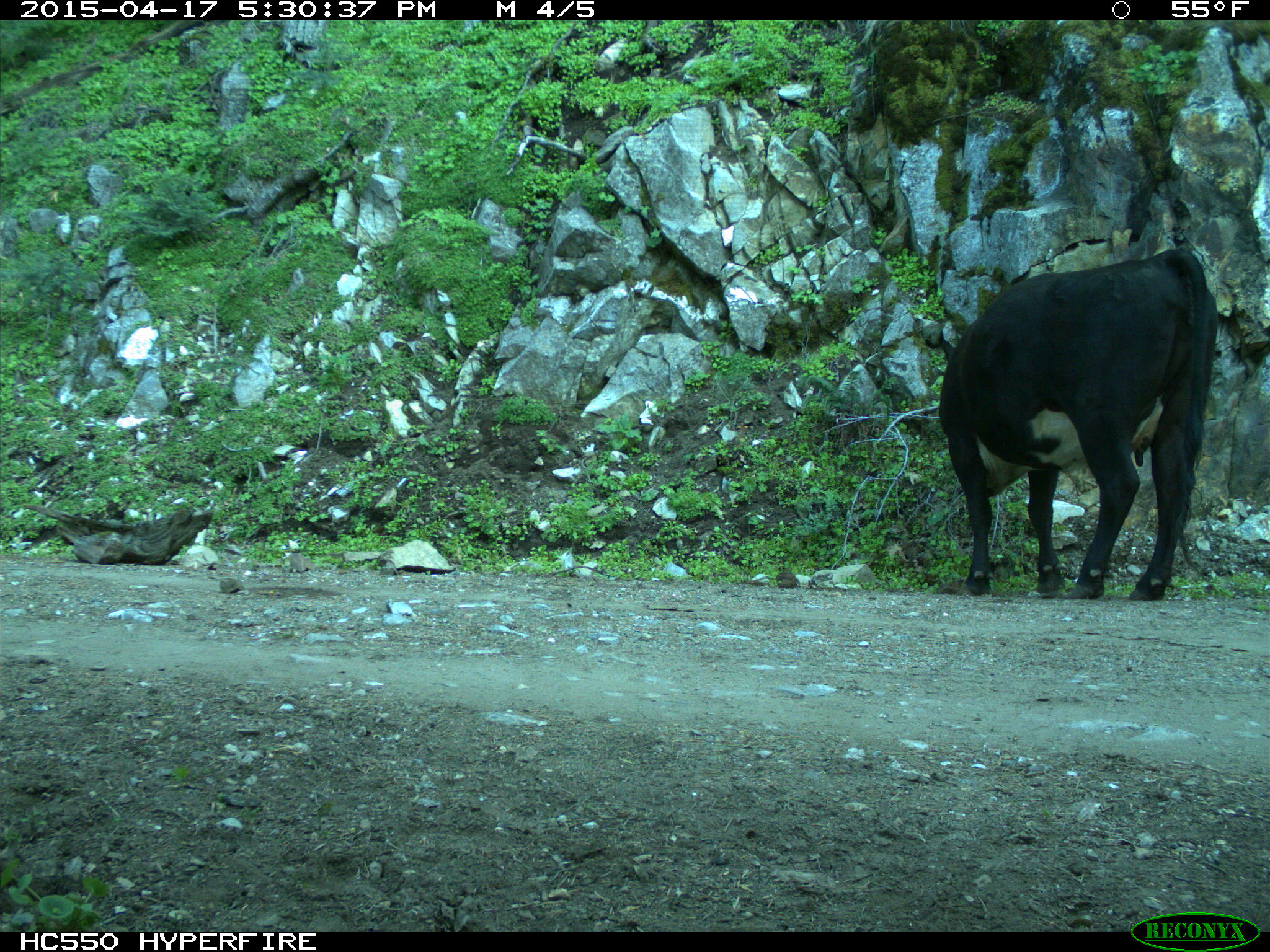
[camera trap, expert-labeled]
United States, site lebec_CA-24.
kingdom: Animalia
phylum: Chordata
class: Mammalia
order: Artiodactyla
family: Bovidae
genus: Bos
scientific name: Bos taurus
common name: domestic cow